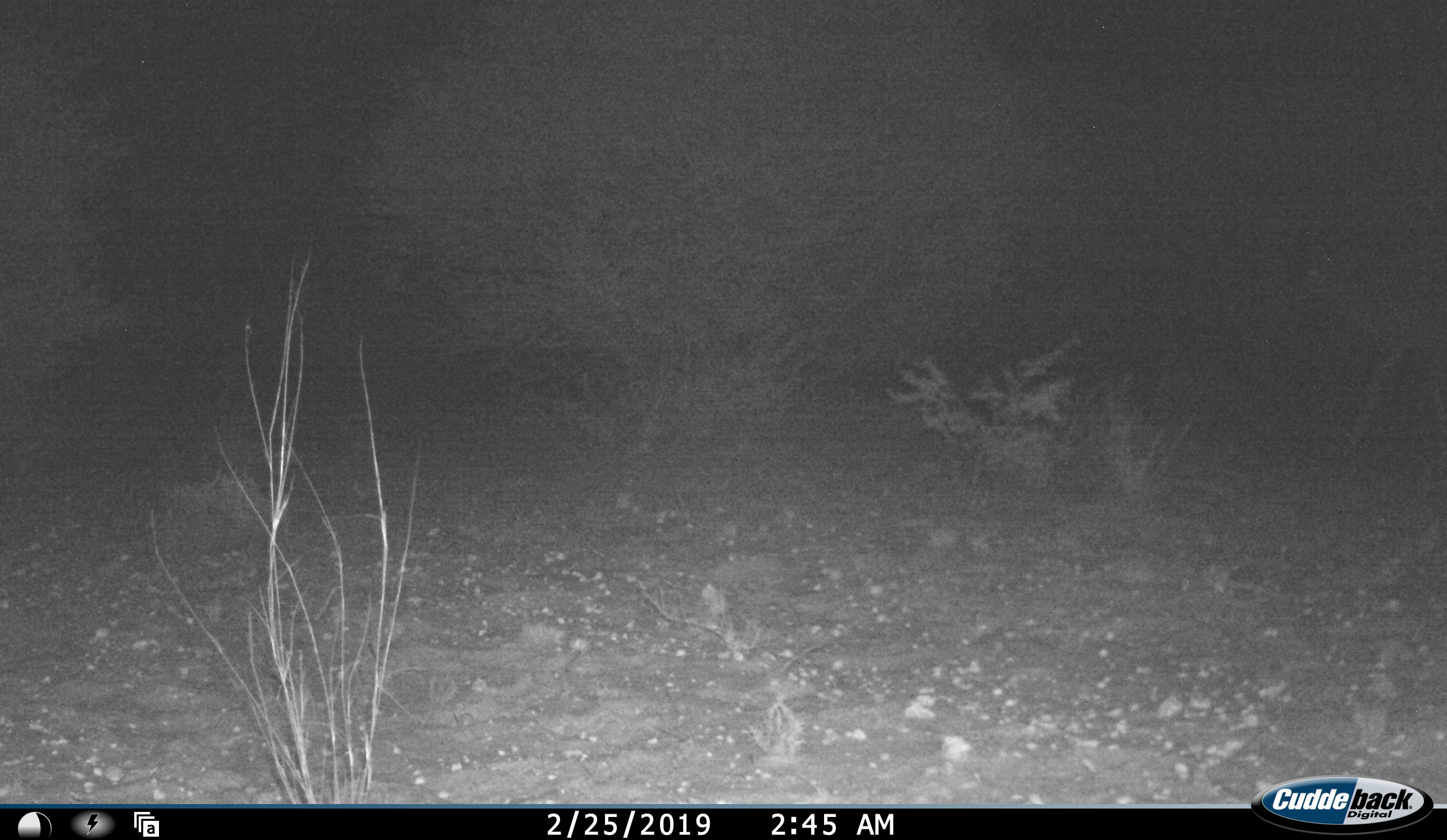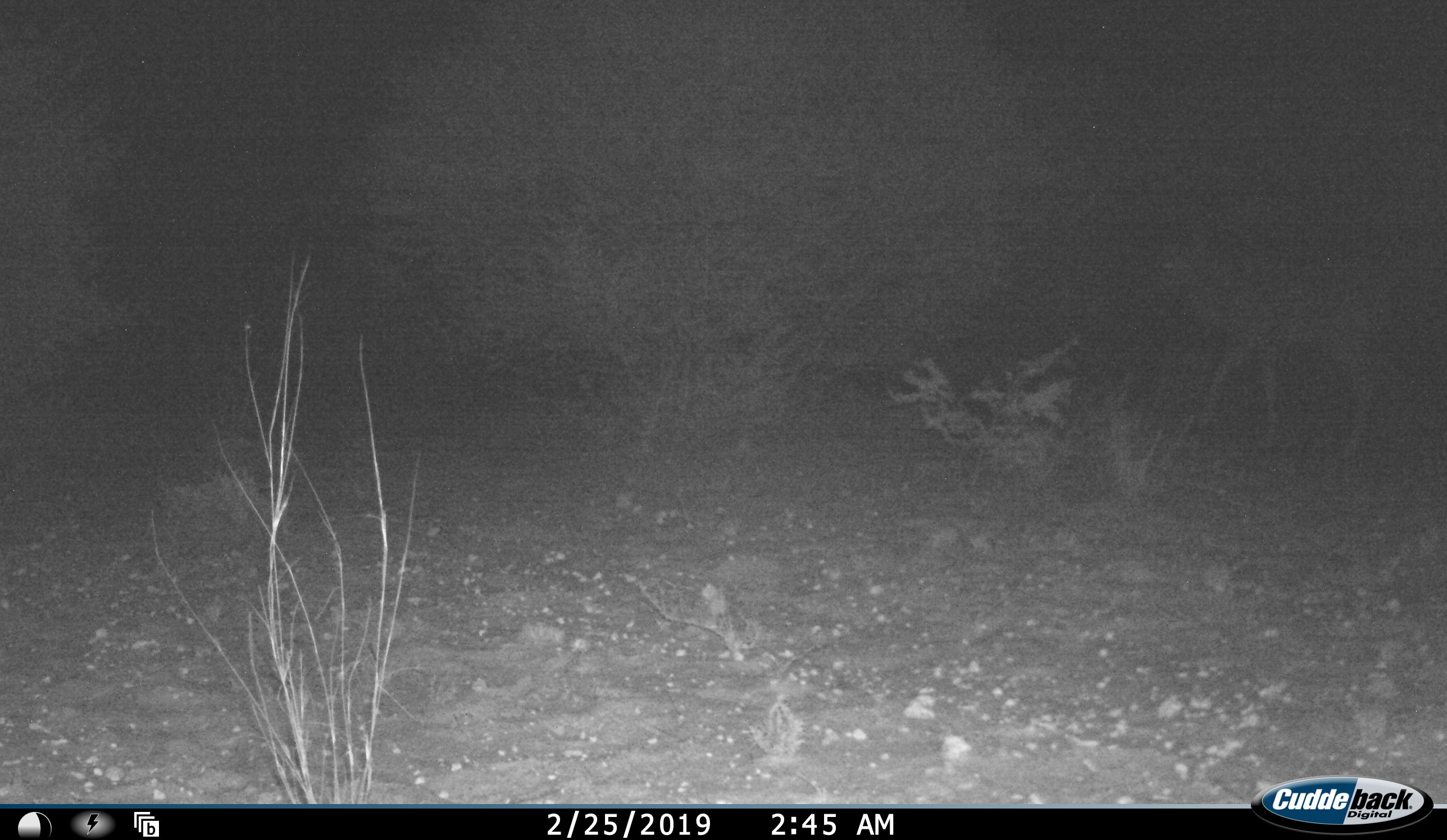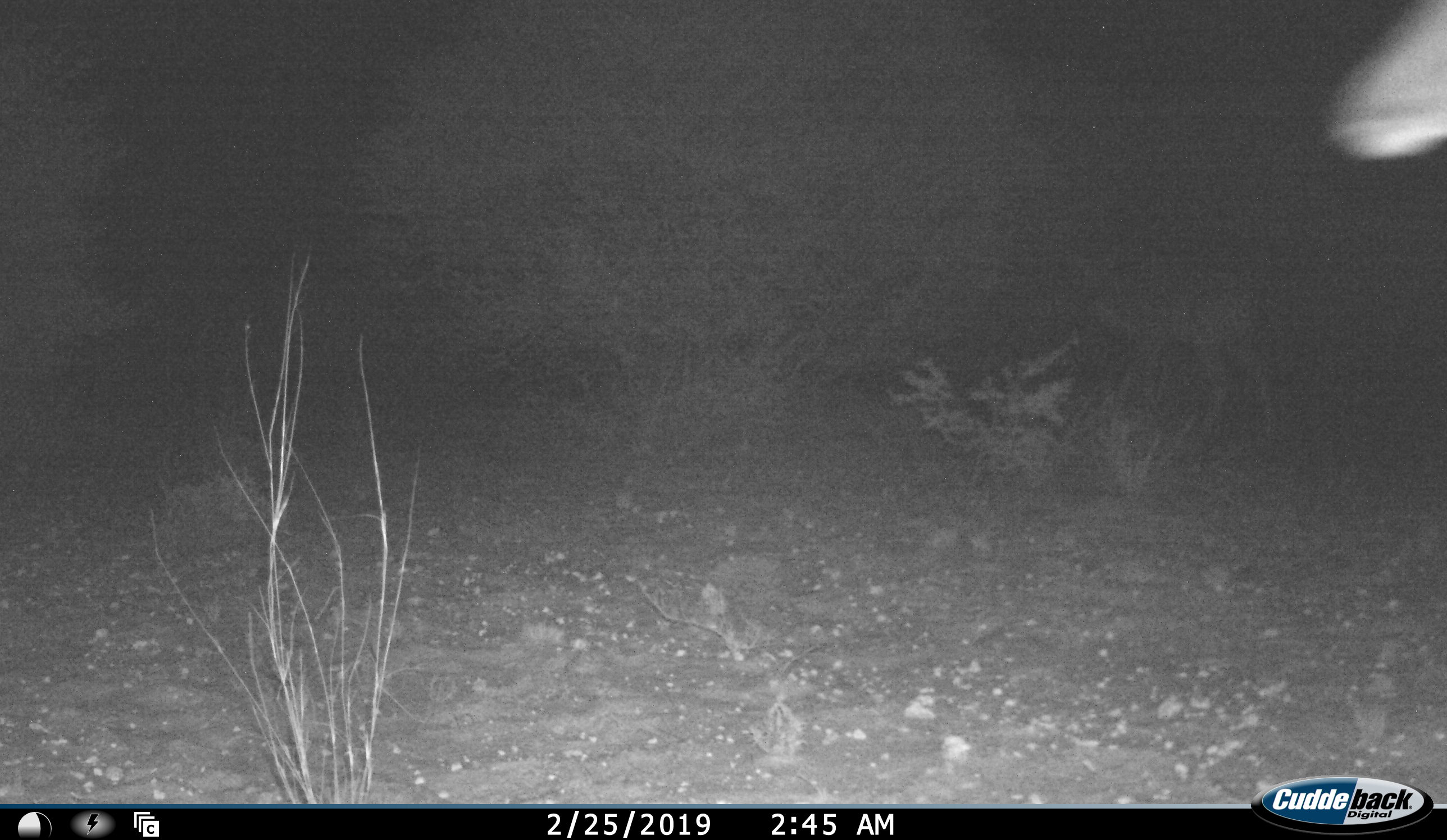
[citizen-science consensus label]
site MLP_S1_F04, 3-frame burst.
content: unidentified animal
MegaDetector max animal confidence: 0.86